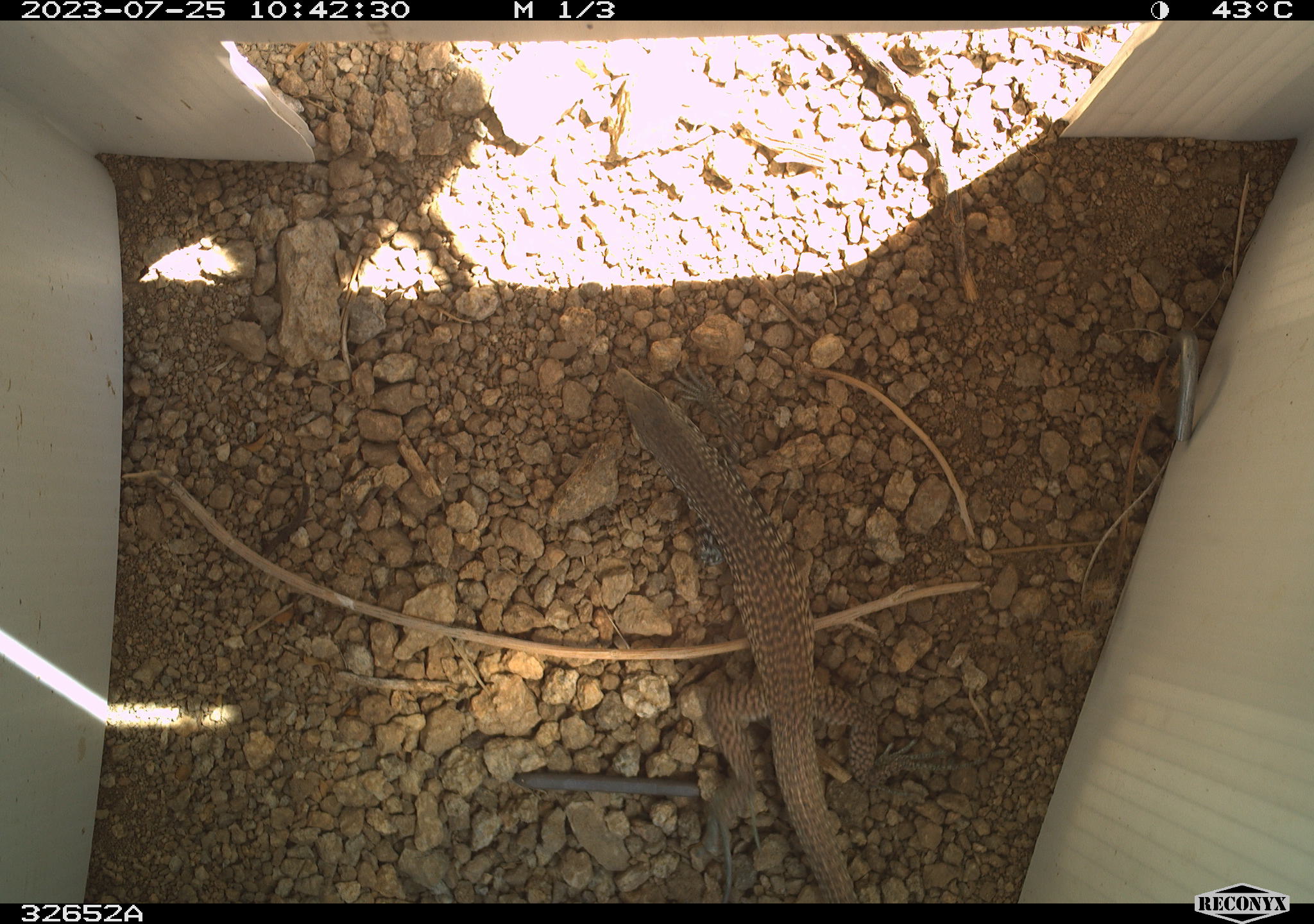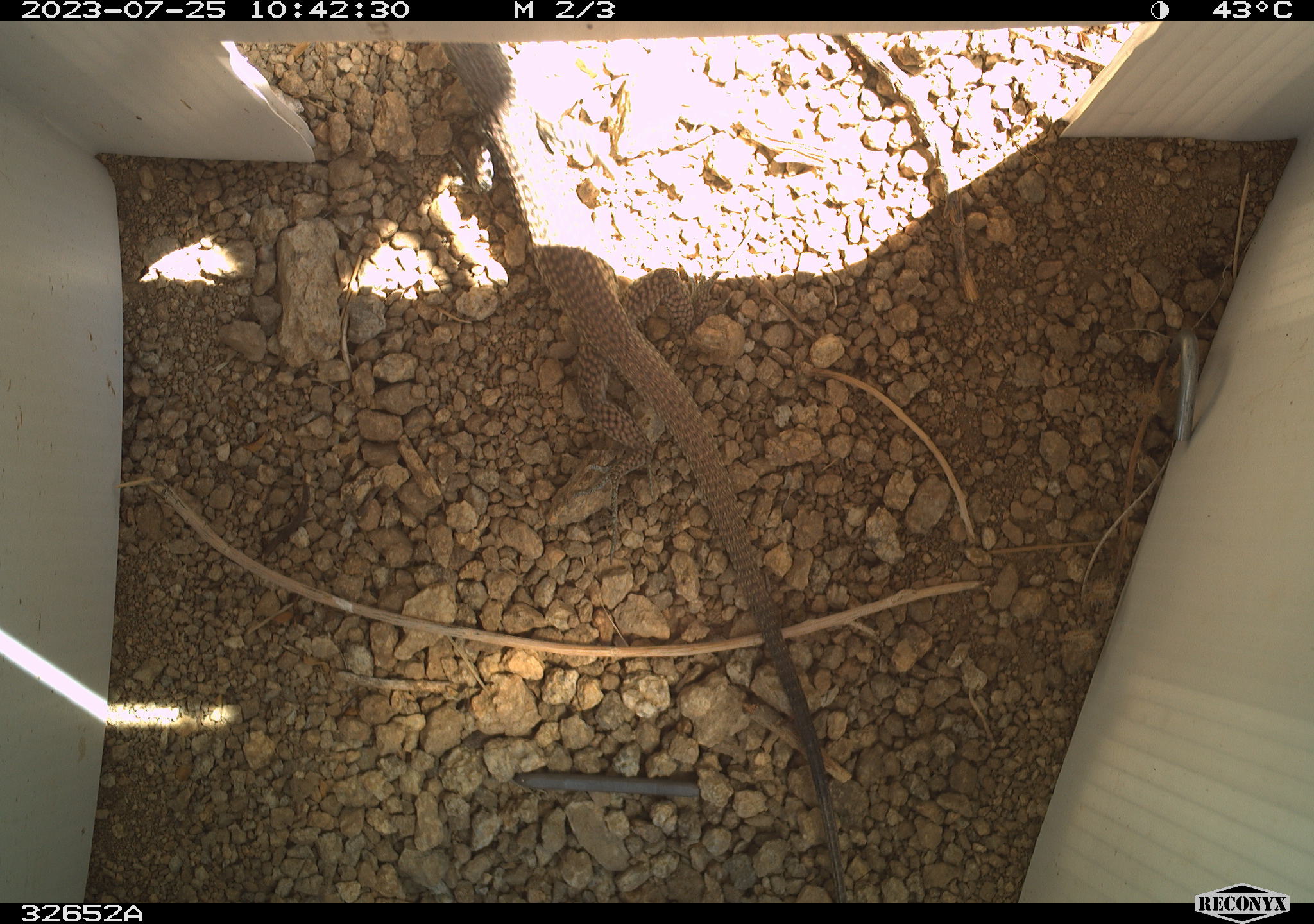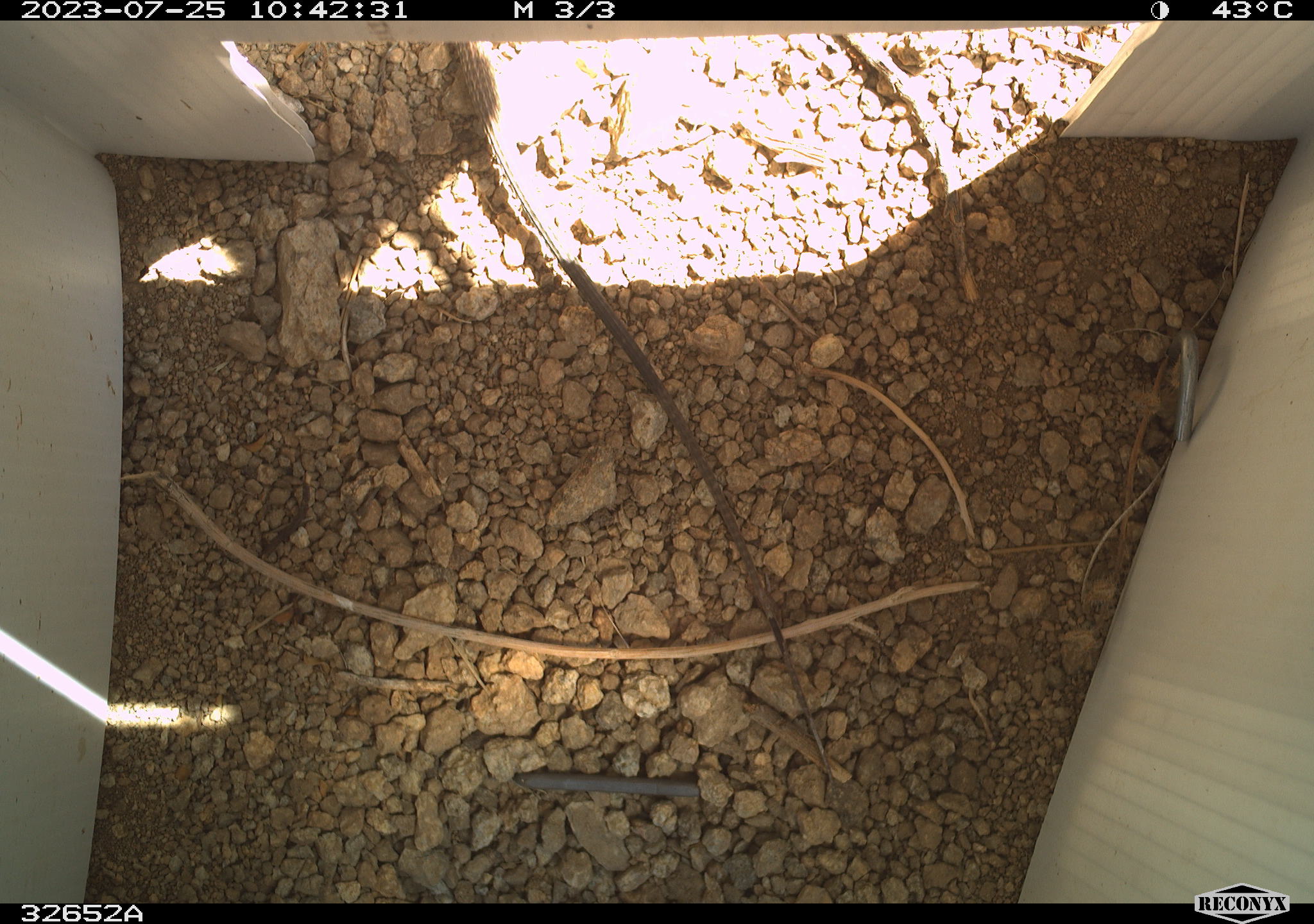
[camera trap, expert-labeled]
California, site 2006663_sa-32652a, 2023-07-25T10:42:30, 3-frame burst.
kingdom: Animalia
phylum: Chordata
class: Reptilia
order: Squamata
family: Teiidae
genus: Aspidoscelis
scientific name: Aspidoscelis tigris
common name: western whiptail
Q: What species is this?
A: Western whiptail (Aspidoscelis tigris).